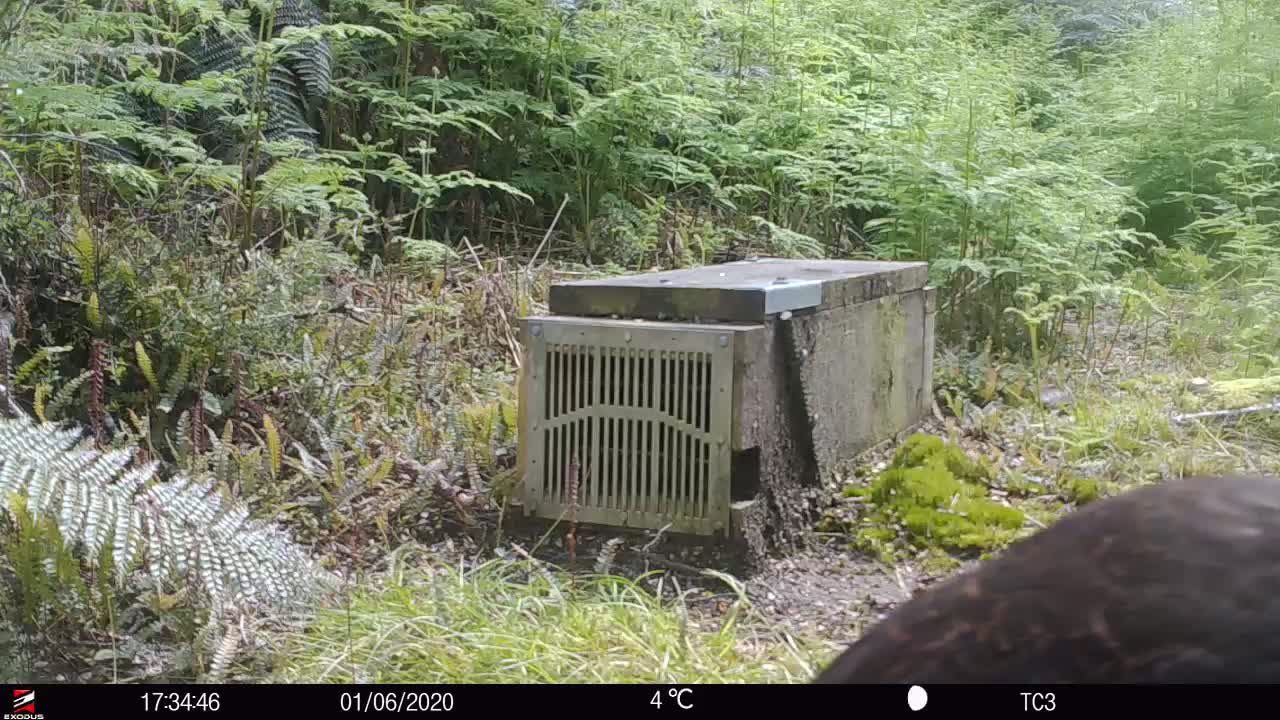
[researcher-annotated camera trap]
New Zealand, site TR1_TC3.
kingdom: Animalia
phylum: Chordata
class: Aves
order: Gruiformes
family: Rallidae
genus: Gallirallus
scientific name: Gallirallus australis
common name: weka